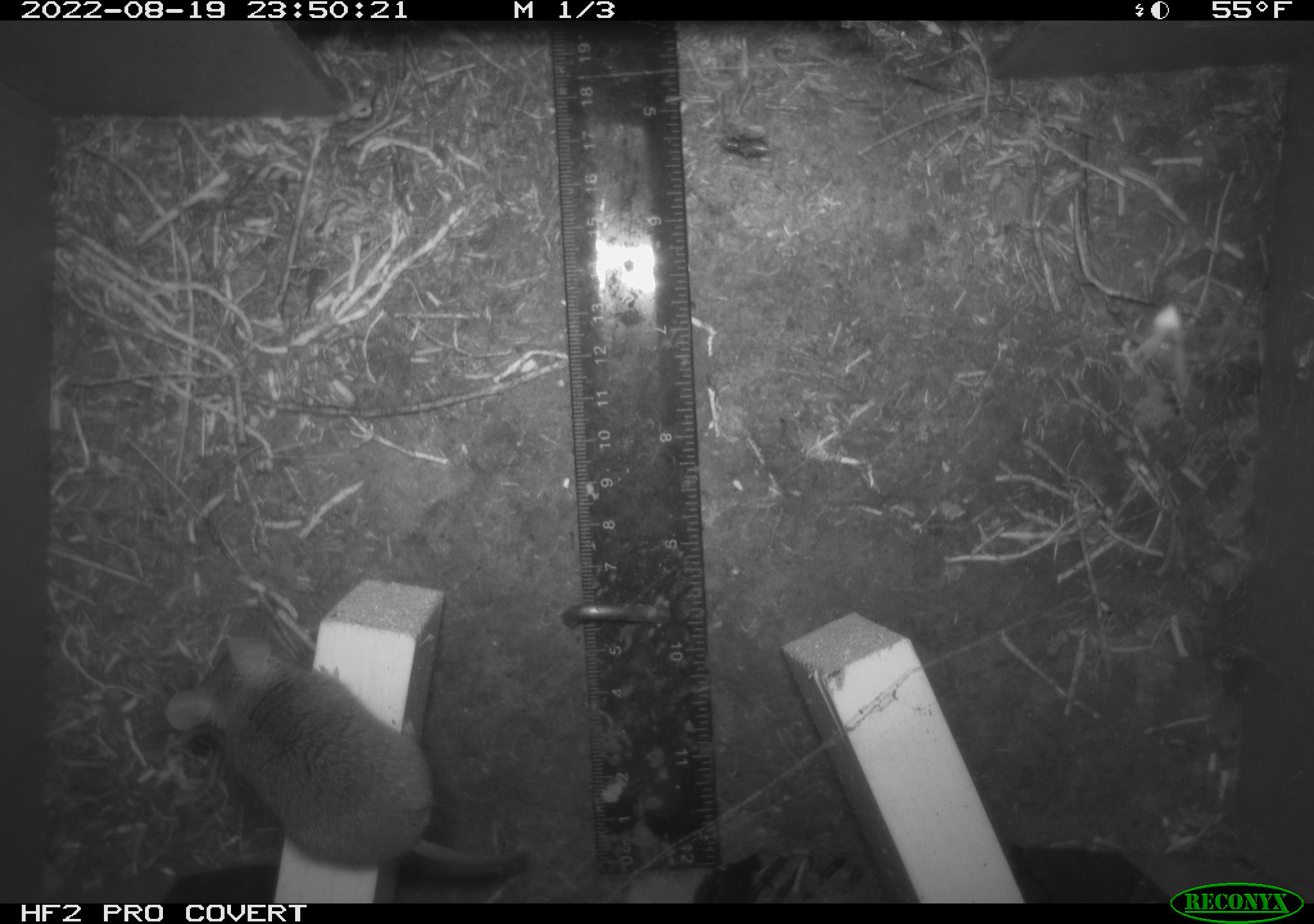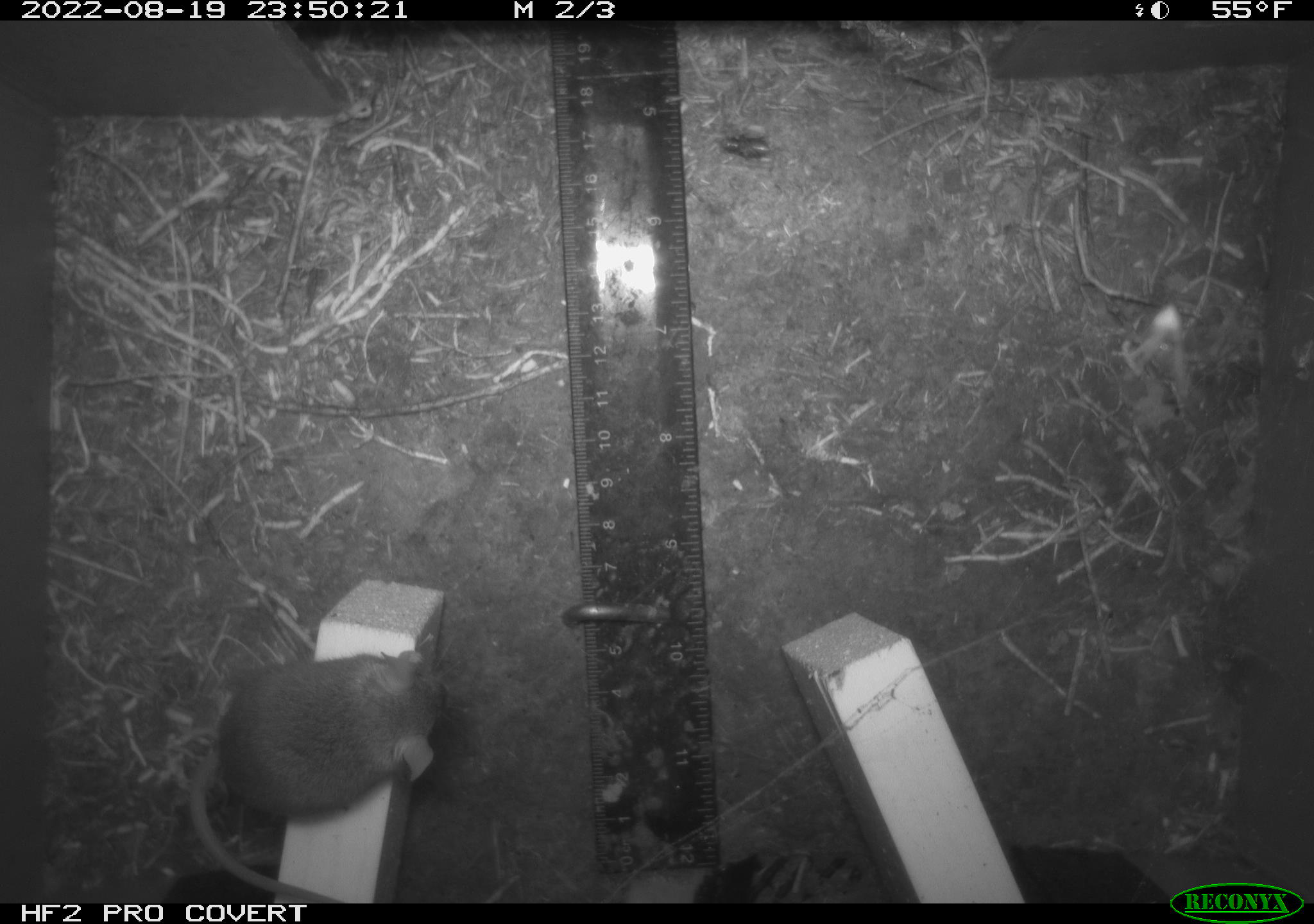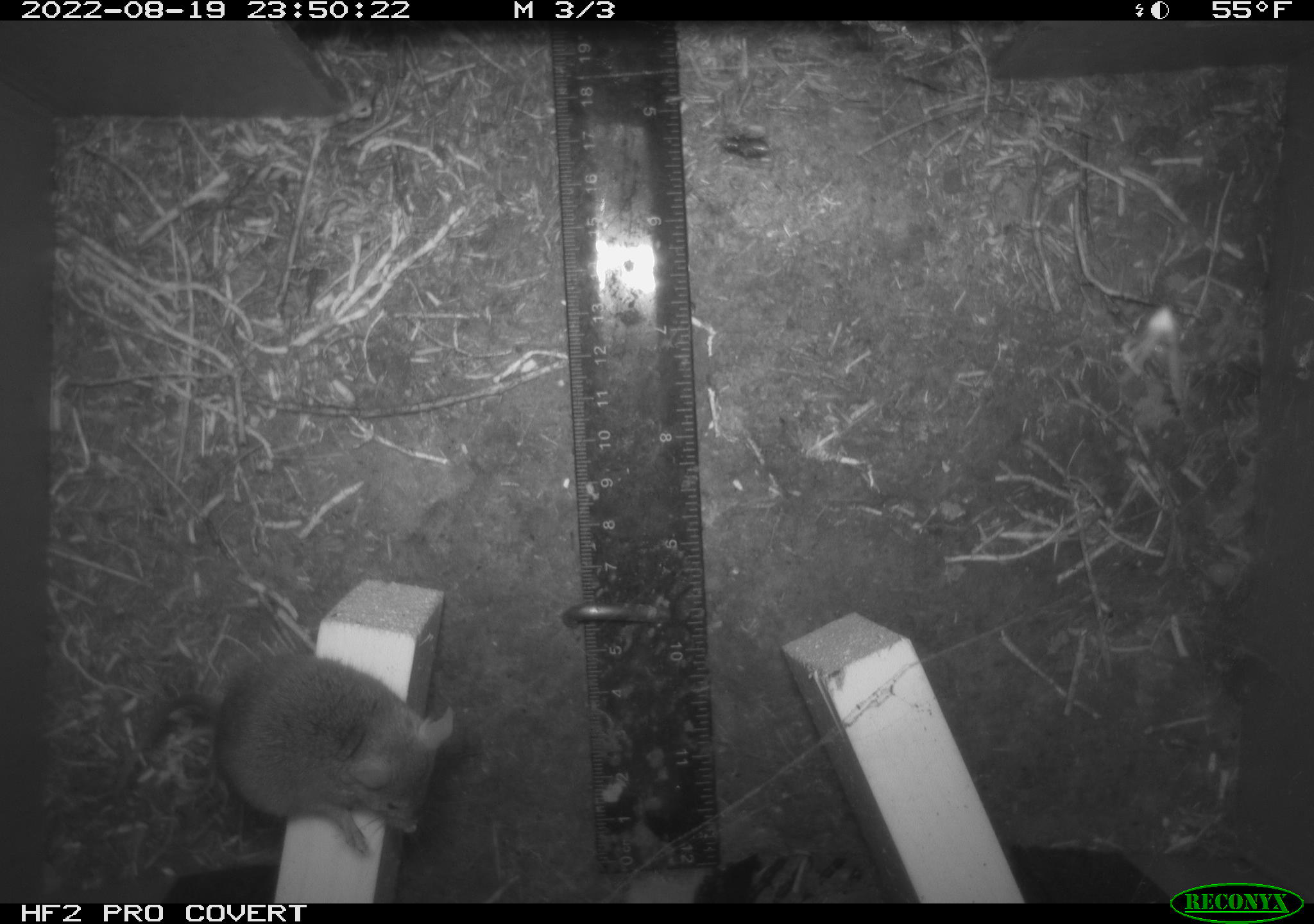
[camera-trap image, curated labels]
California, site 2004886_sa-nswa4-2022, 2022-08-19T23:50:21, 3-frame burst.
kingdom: Animalia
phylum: Chordata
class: Mammalia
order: Rodentia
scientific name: Rodentia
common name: rodent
Rodent (Rodentia).